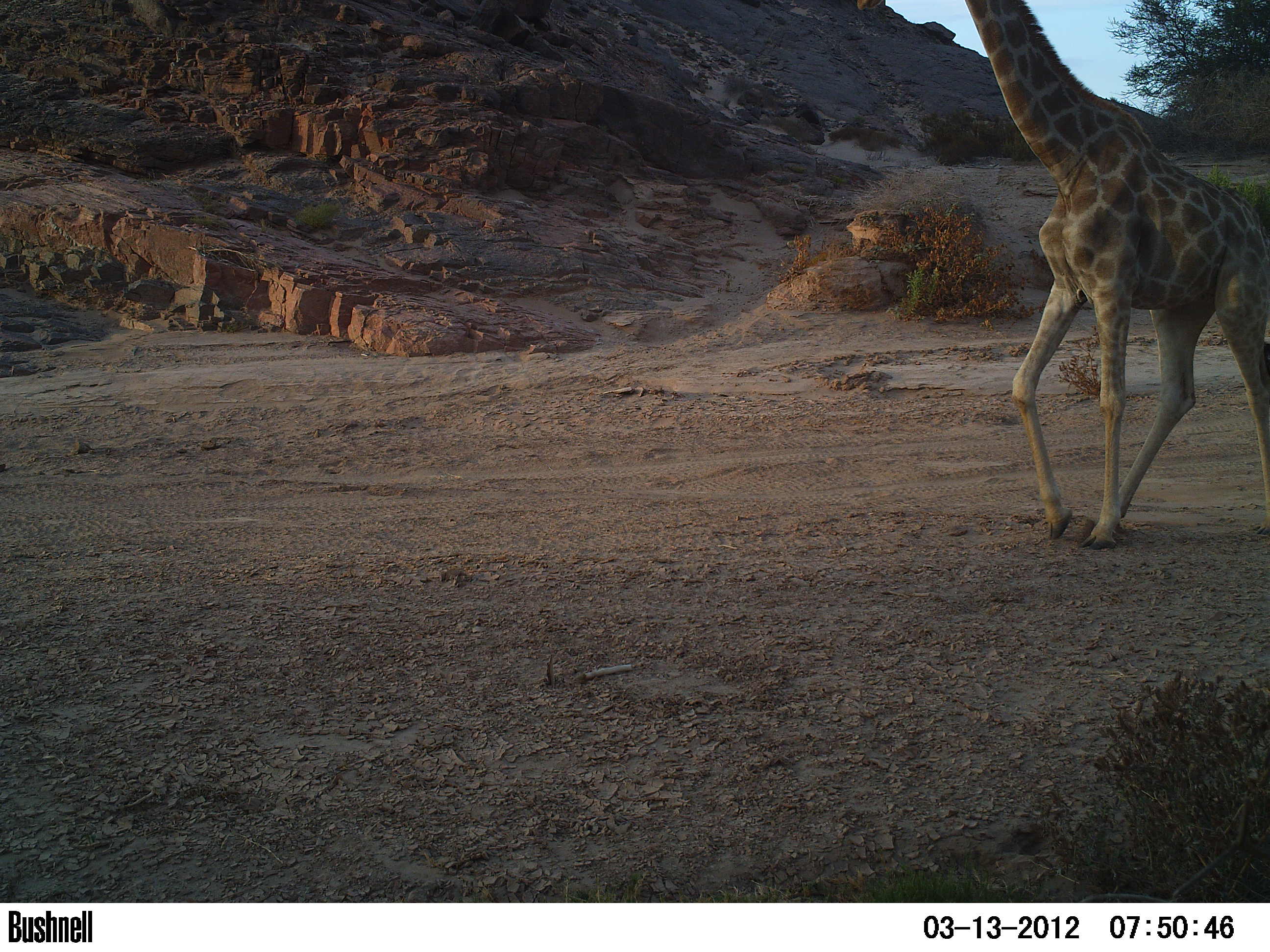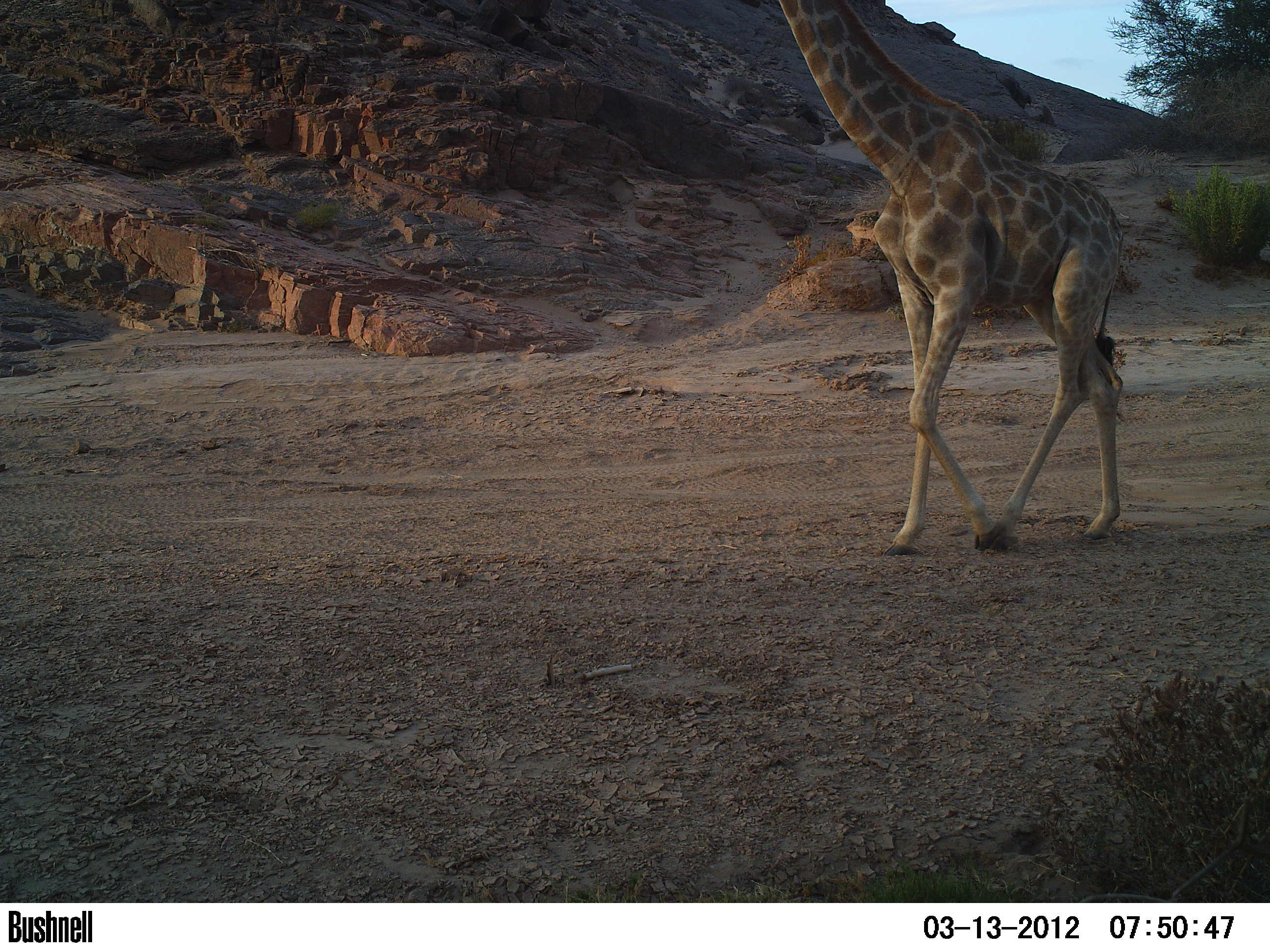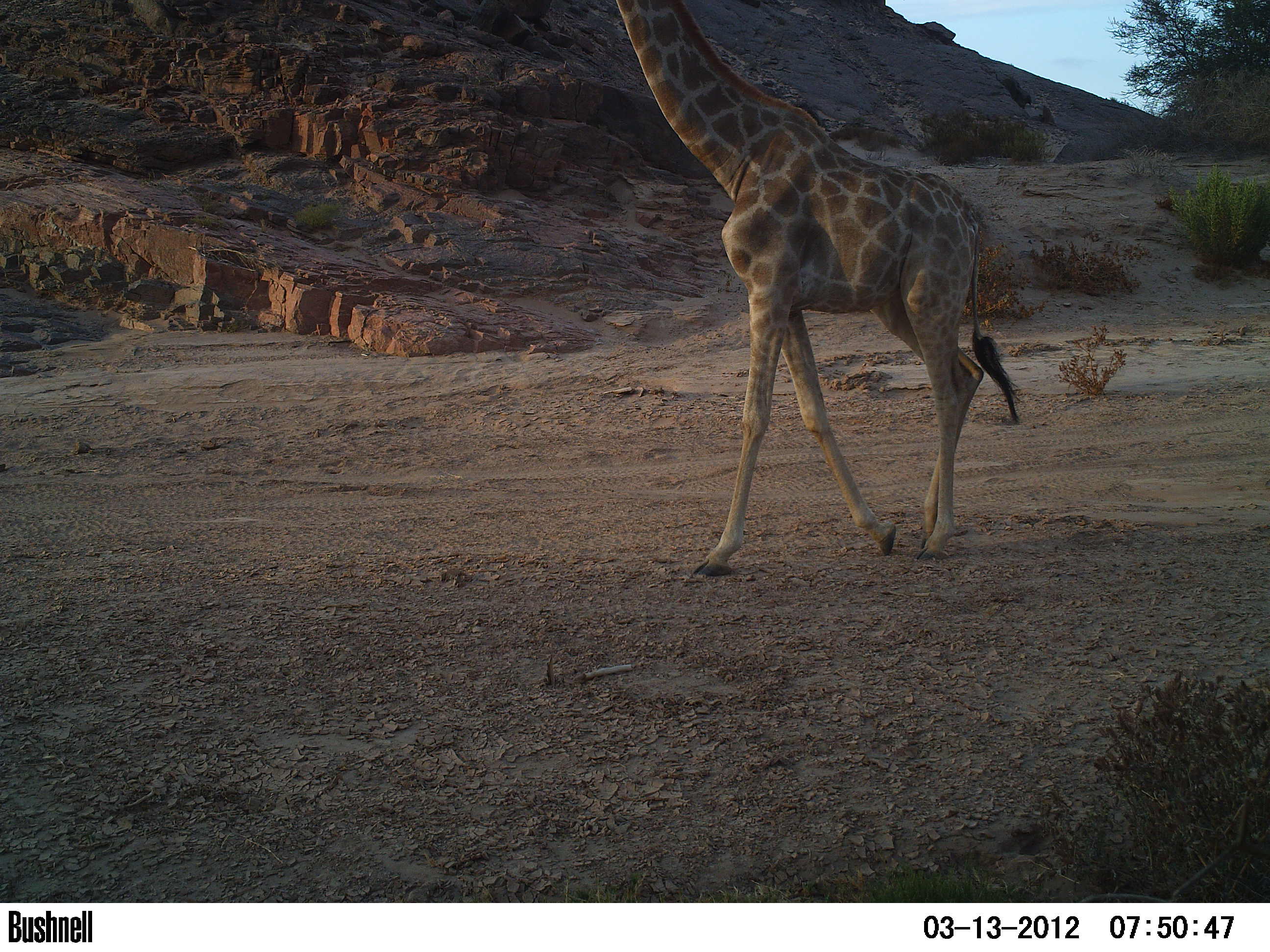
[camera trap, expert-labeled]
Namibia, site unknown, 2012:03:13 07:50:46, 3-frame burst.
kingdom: Animalia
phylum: Chordata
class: Mammalia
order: Artiodactyla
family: Giraffidae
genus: Giraffa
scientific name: Giraffa camelopardalis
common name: giraffe